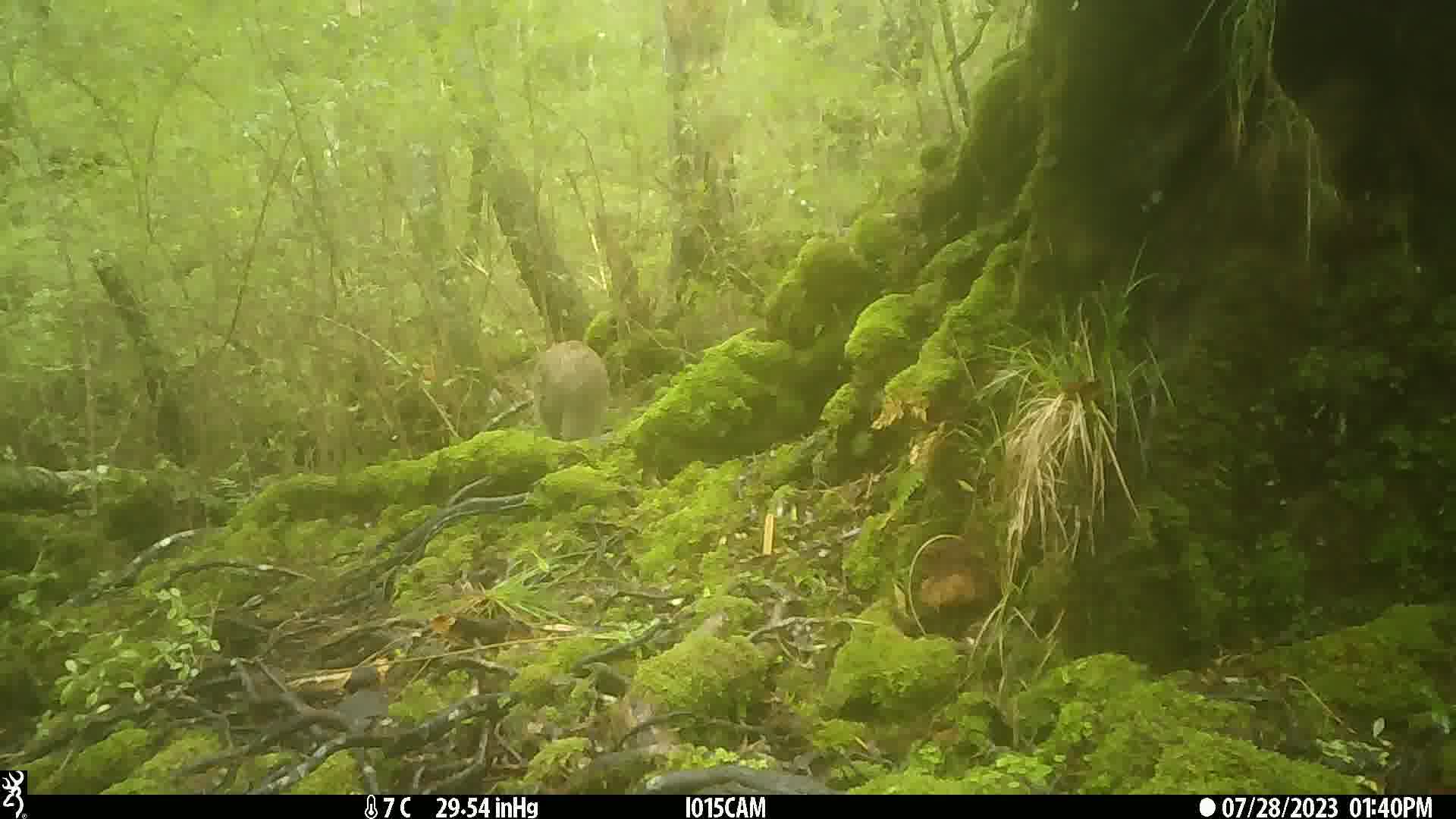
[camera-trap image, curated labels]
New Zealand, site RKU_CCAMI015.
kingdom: Animalia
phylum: Chordata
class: Aves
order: Apterygiformes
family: Apterygidae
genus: Apteryx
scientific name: Apteryx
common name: kiwi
Kiwi (Apteryx).